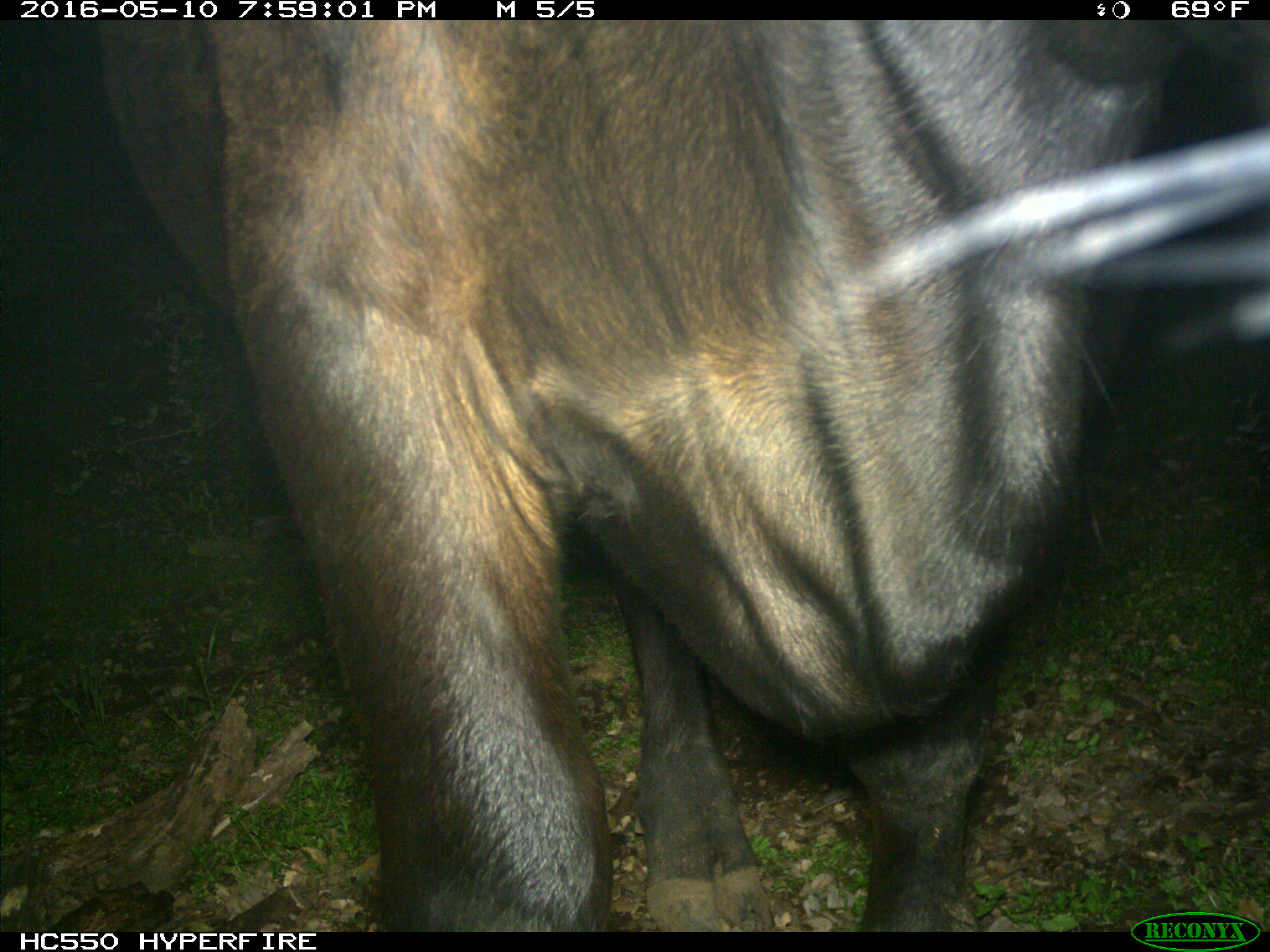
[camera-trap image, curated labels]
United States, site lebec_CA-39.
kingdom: Animalia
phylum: Chordata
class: Mammalia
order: Artiodactyla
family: Bovidae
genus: Bos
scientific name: Bos taurus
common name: domestic cow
Bos taurus (domestic cow).